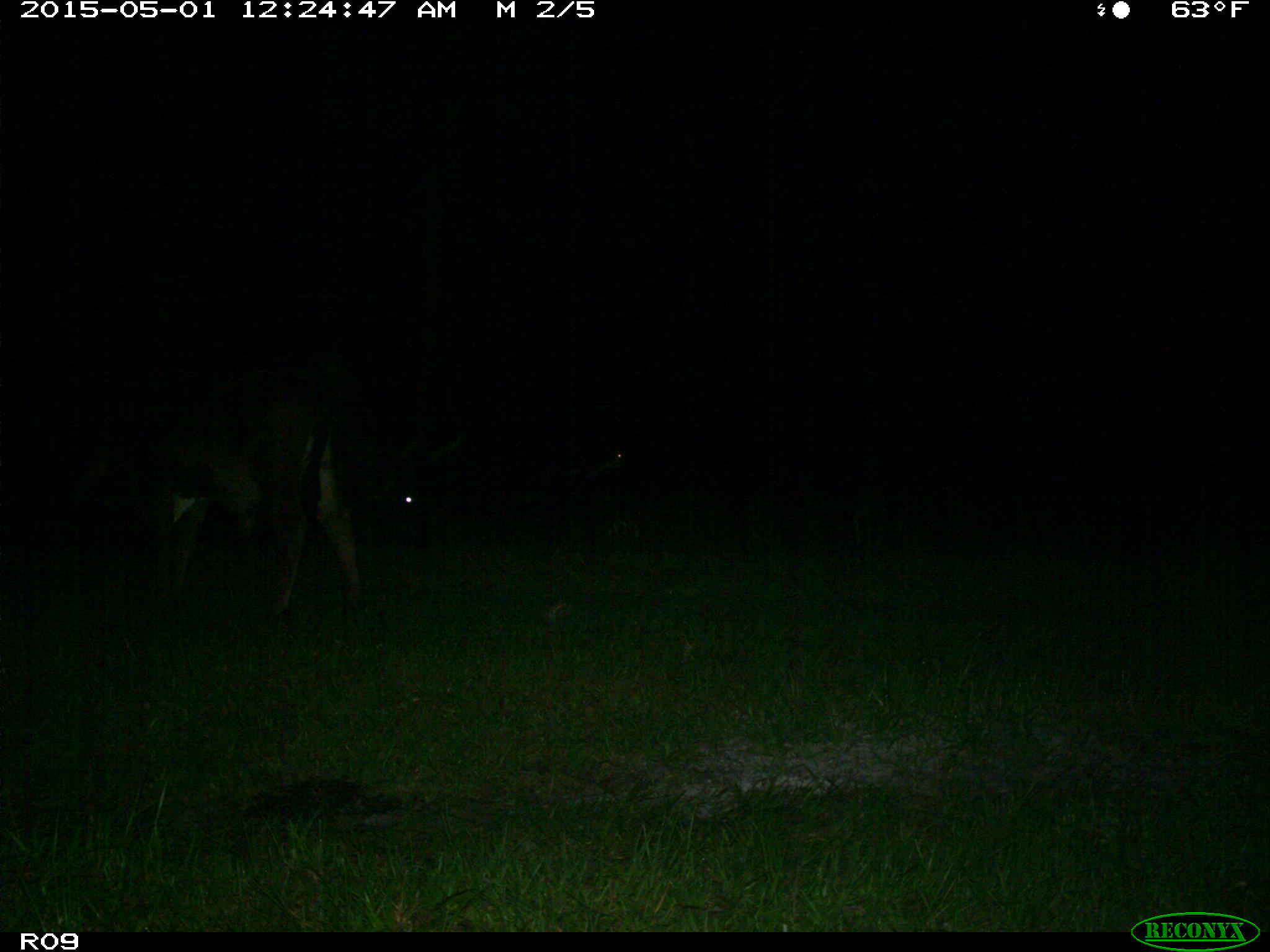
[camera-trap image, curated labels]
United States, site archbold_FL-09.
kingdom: Animalia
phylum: Chordata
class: Mammalia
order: Artiodactyla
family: Bovidae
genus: Bos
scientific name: Bos taurus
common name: domestic cow